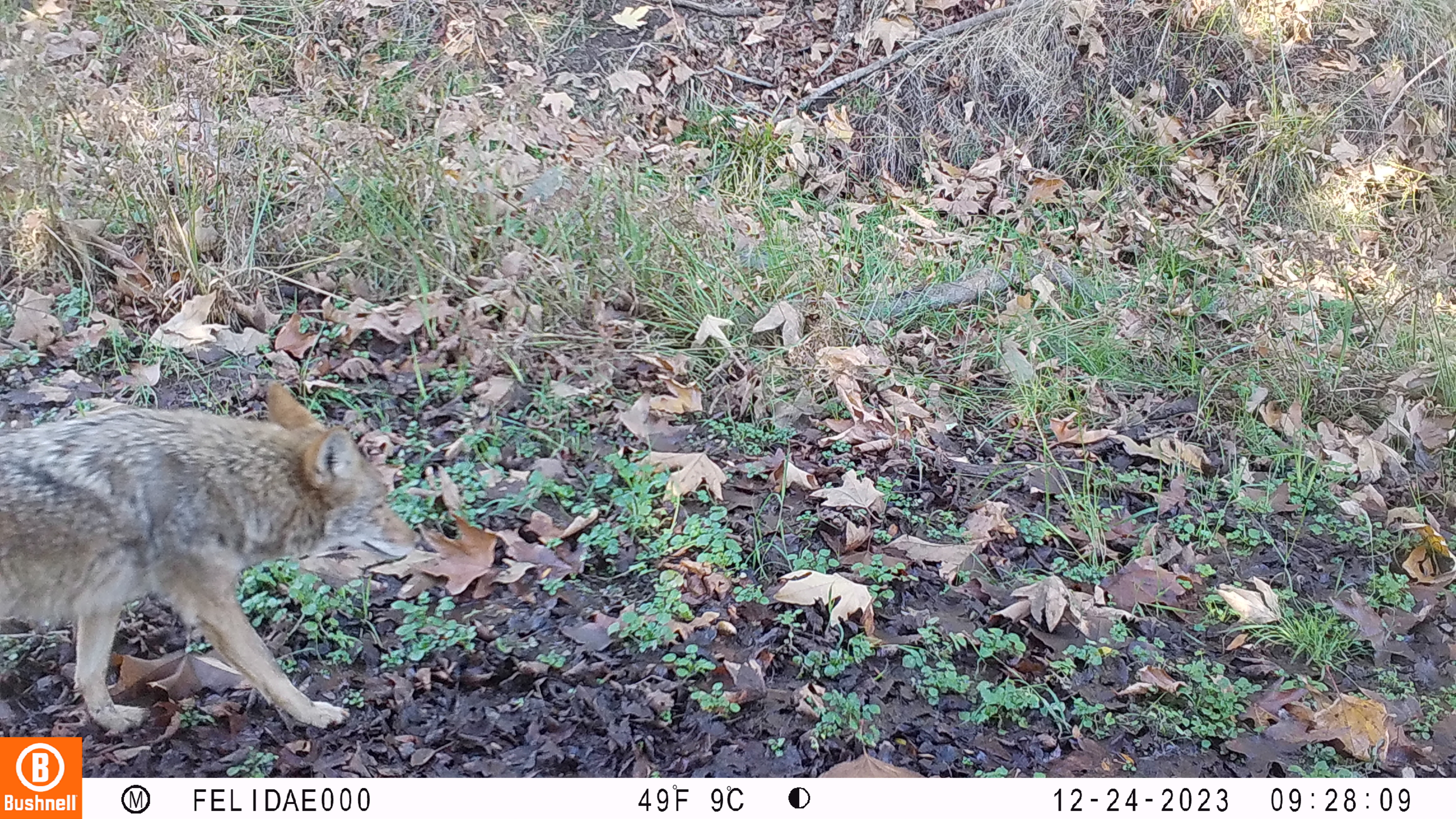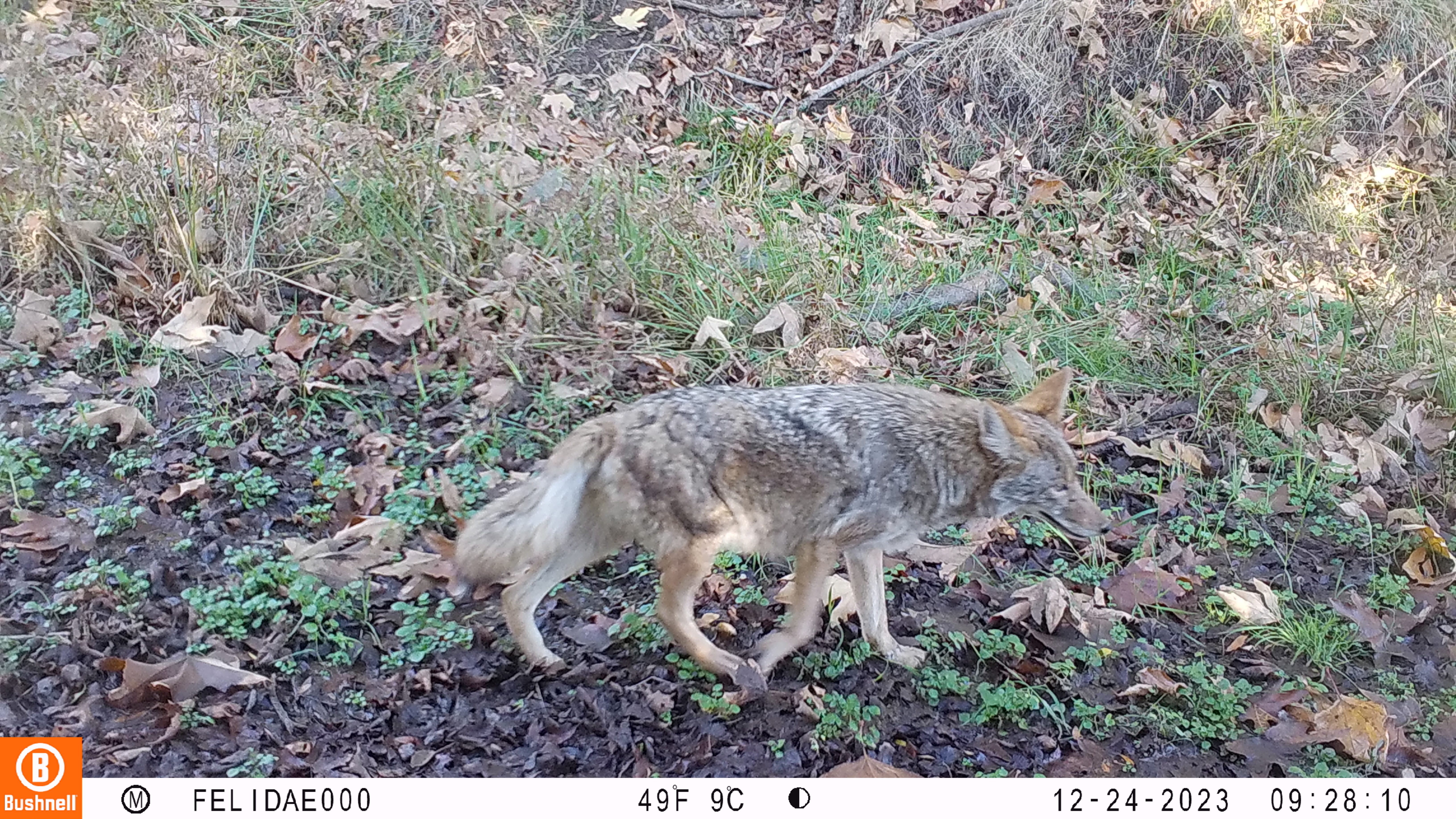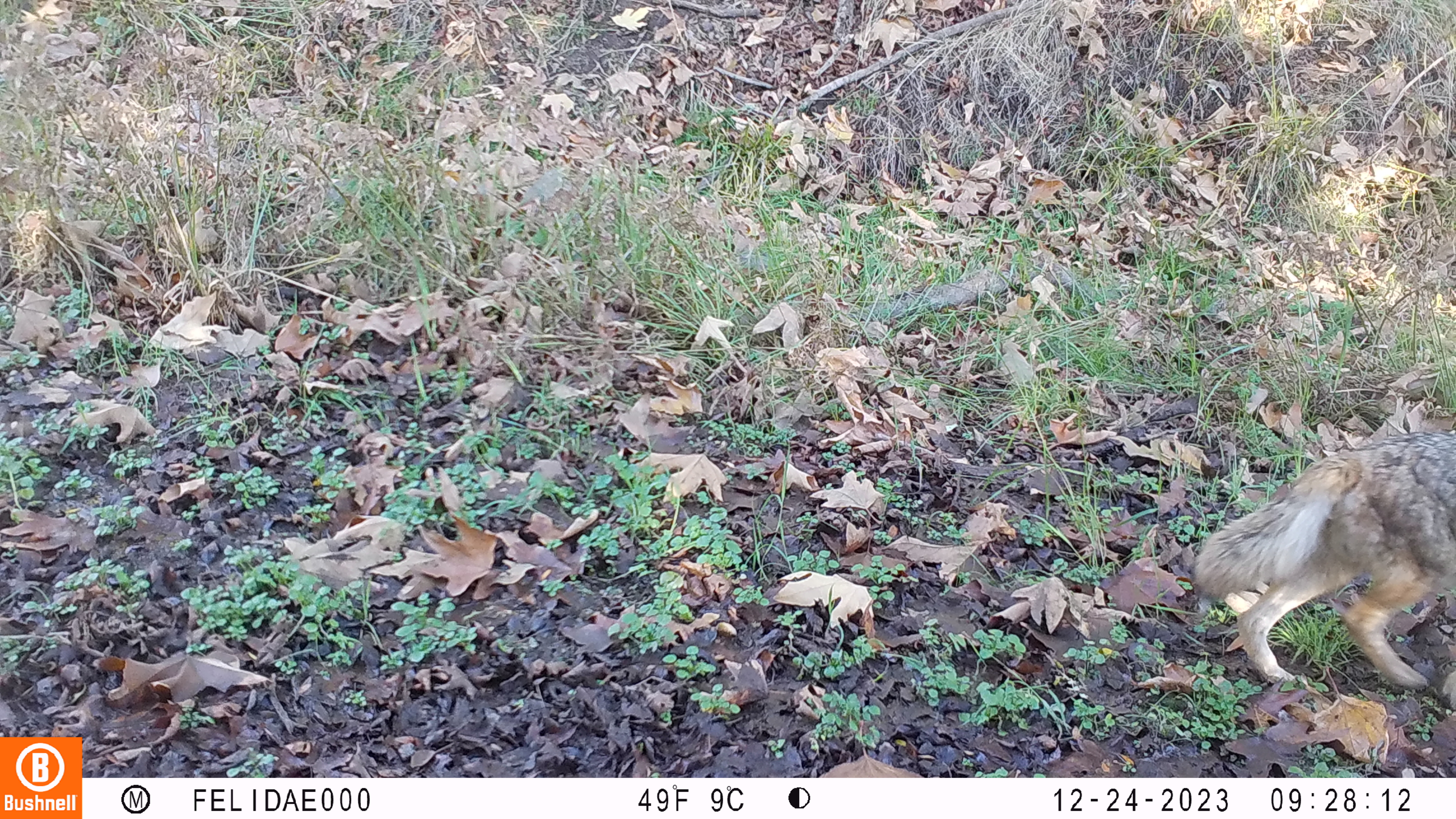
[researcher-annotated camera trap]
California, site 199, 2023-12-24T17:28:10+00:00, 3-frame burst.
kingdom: Animalia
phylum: Chordata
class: Mammalia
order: Carnivora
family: Canidae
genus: Canis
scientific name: Canis latrans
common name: coyote